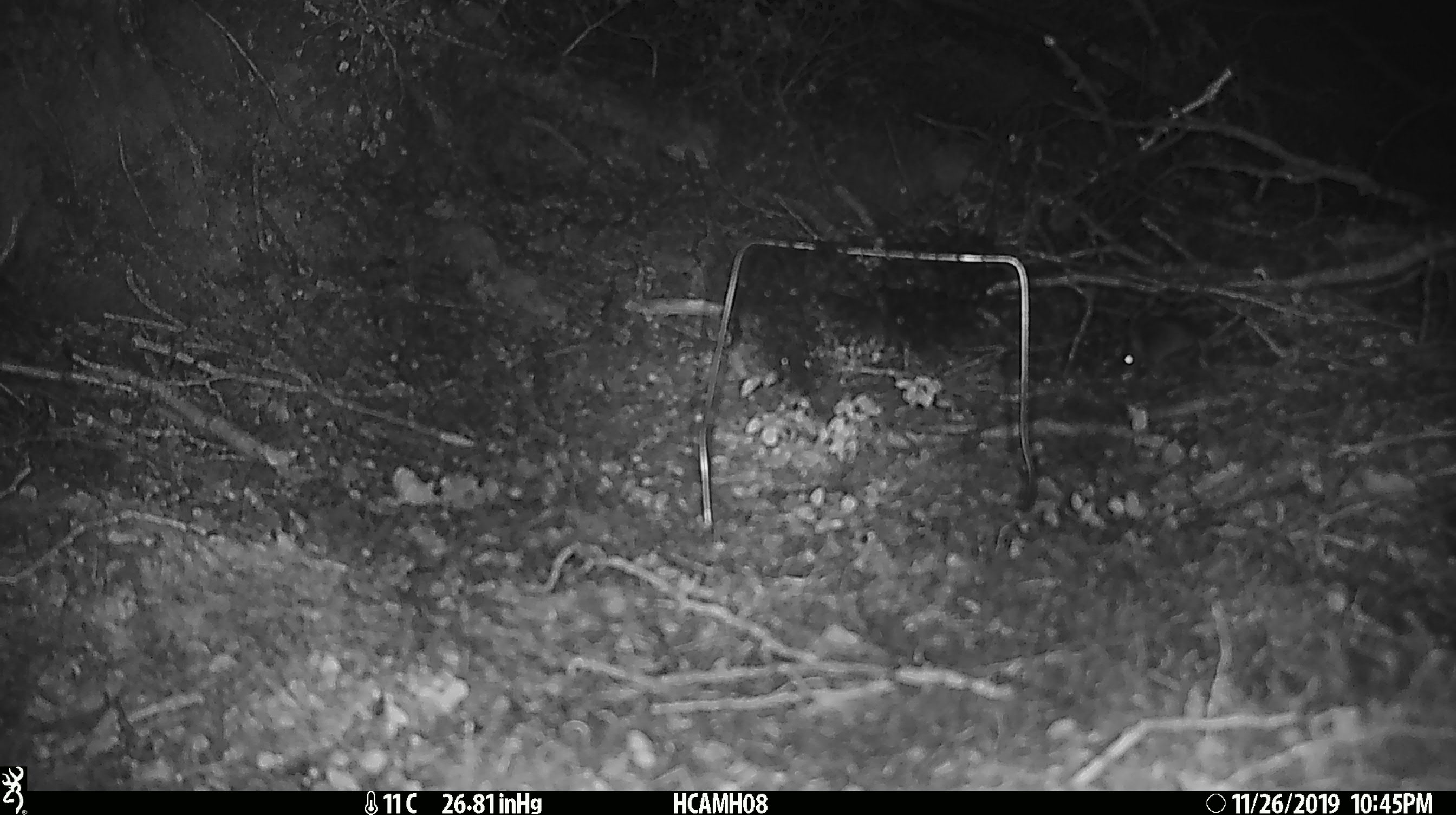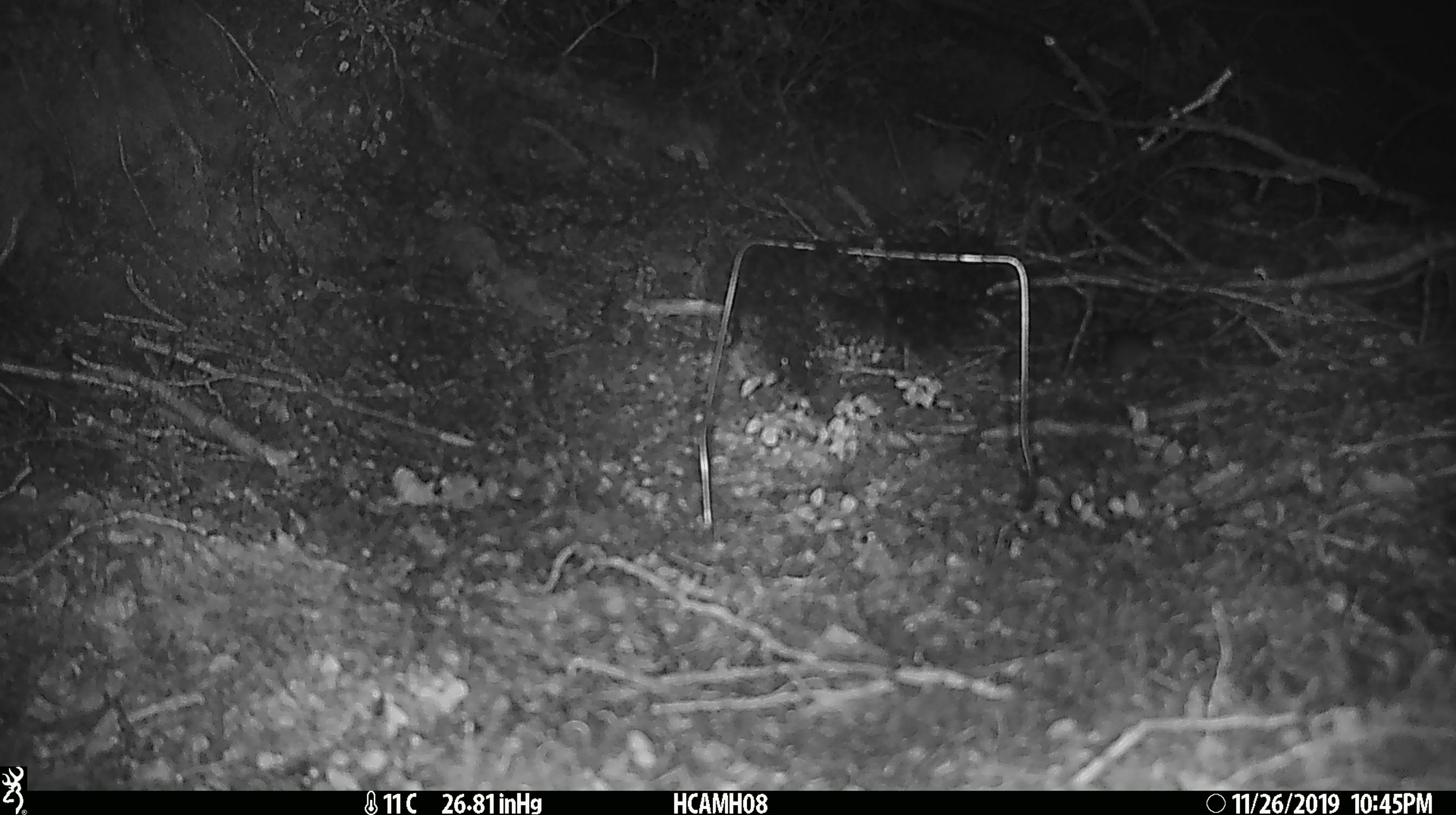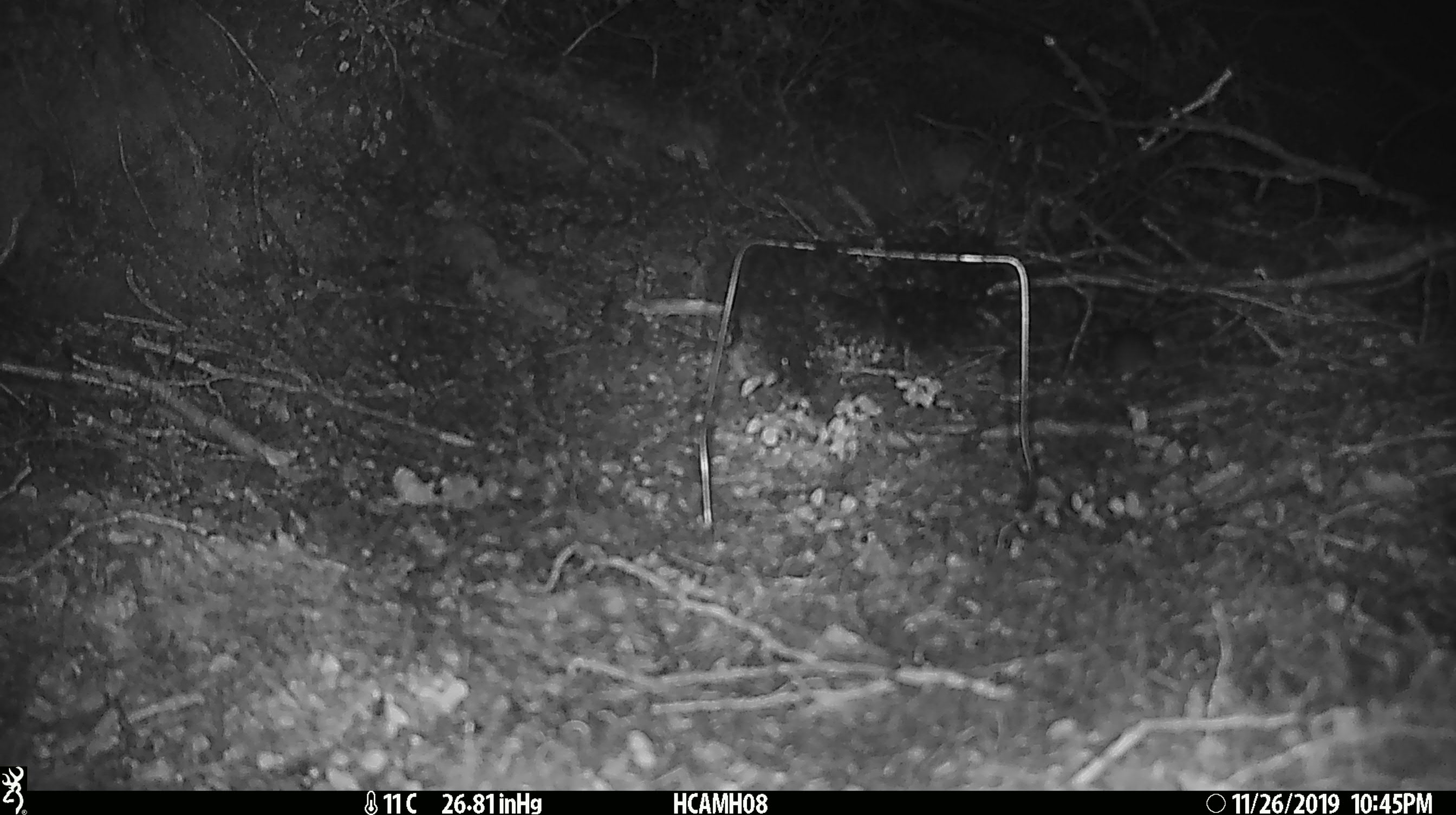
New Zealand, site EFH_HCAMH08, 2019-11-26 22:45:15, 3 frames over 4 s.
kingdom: Animalia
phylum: Chordata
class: Mammalia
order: Rodentia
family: Muridae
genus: Mus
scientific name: Mus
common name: mouse